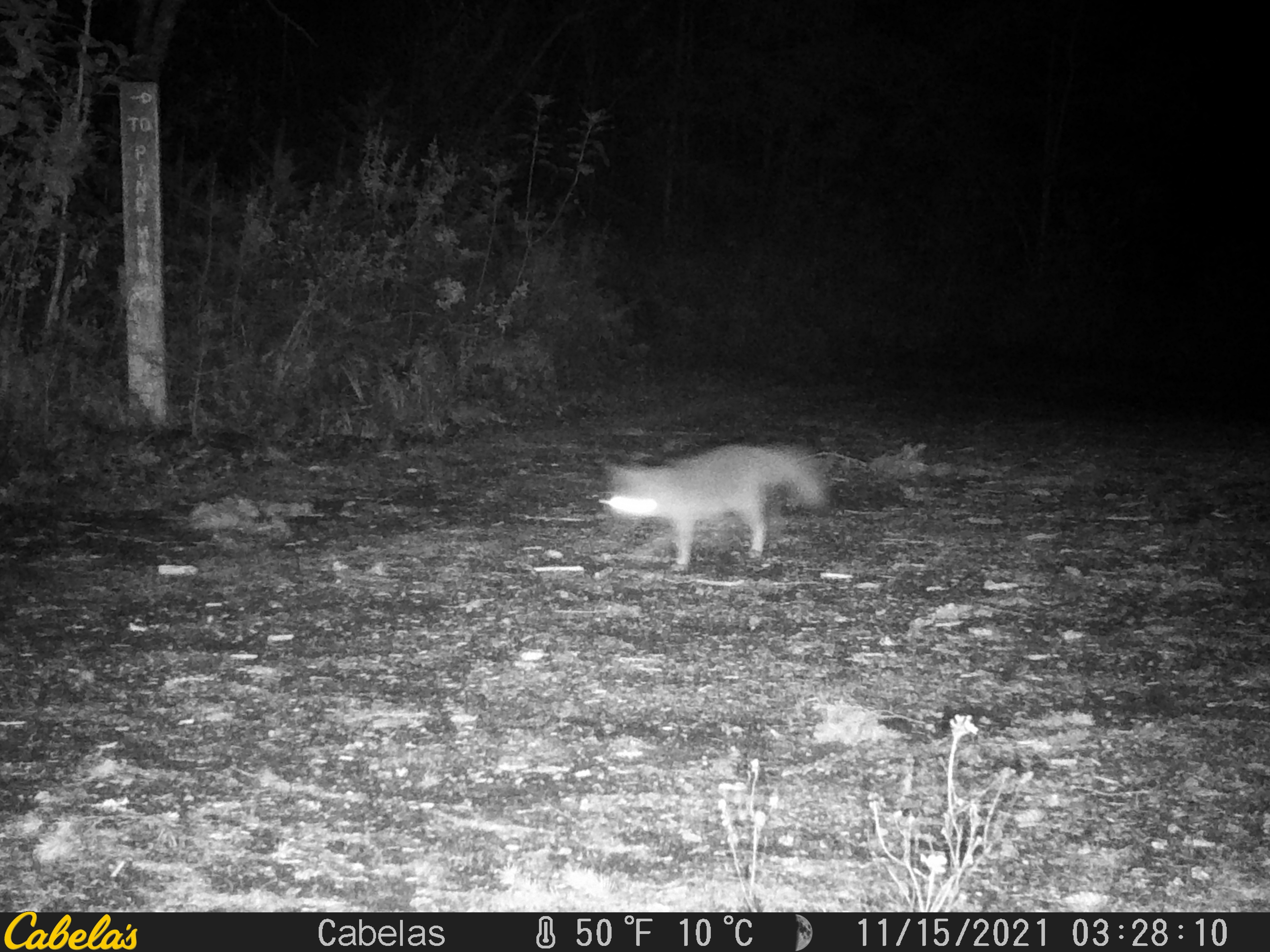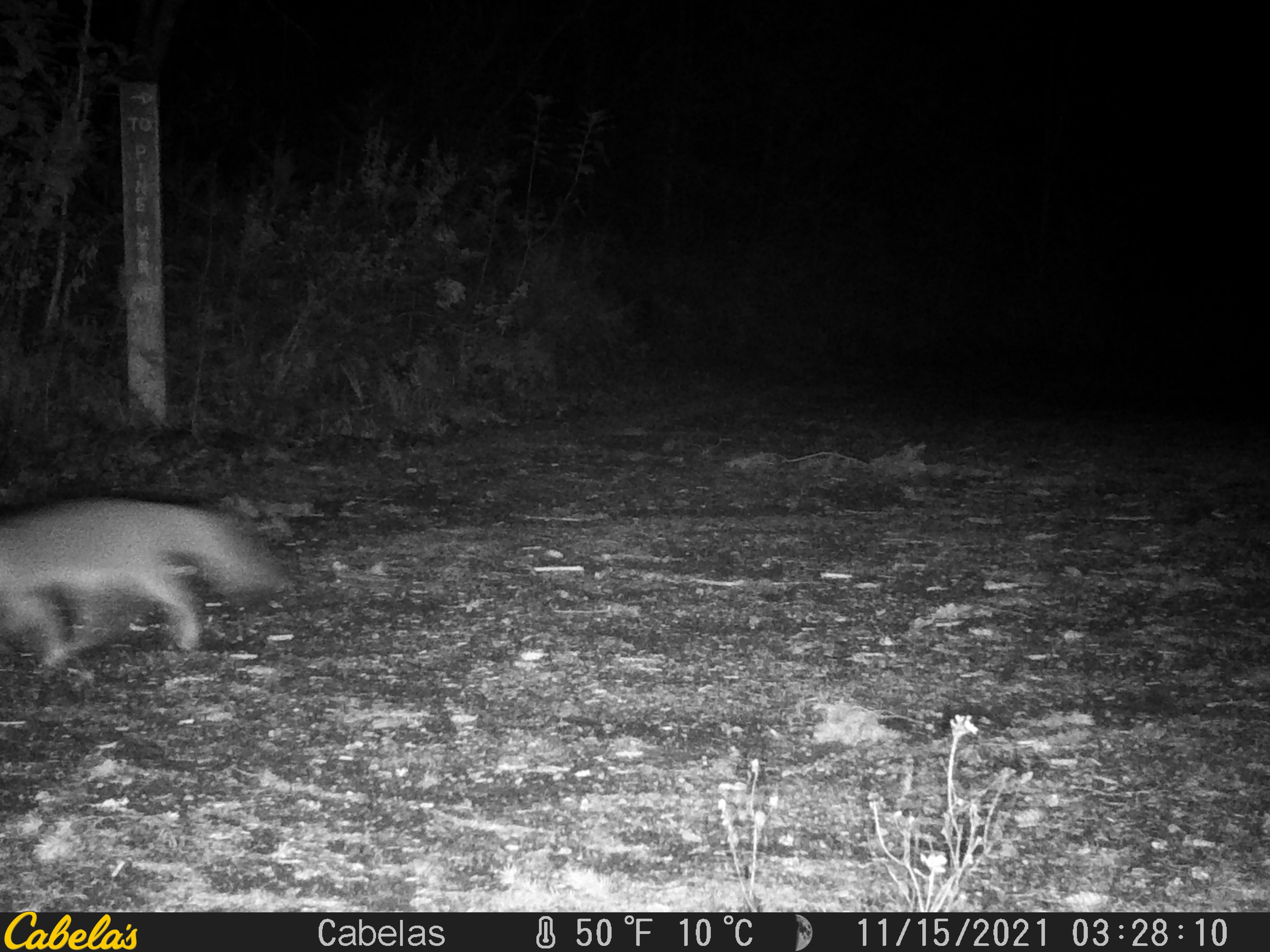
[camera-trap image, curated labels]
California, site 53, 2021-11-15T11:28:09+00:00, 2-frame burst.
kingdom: Animalia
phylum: Chordata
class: Mammalia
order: Carnivora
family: Canidae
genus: Urocyon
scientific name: Urocyon cinereoargenteus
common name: gray fox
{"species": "gray fox (Urocyon cinereoargenteus)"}